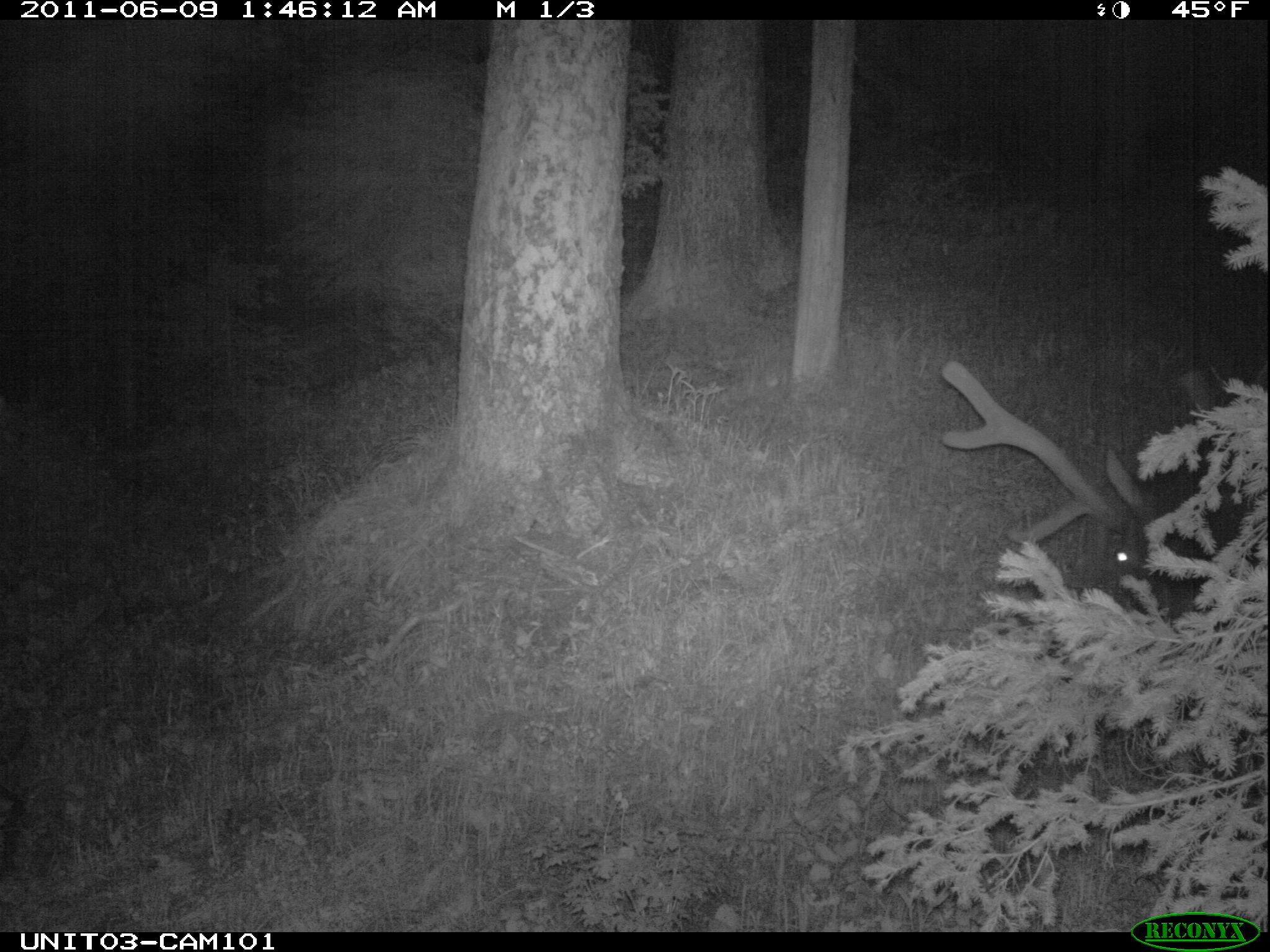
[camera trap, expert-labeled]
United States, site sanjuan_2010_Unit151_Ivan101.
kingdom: Animalia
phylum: Chordata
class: Mammalia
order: Artiodactyla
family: Cervidae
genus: Cervus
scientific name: Cervus elaphus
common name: red deer